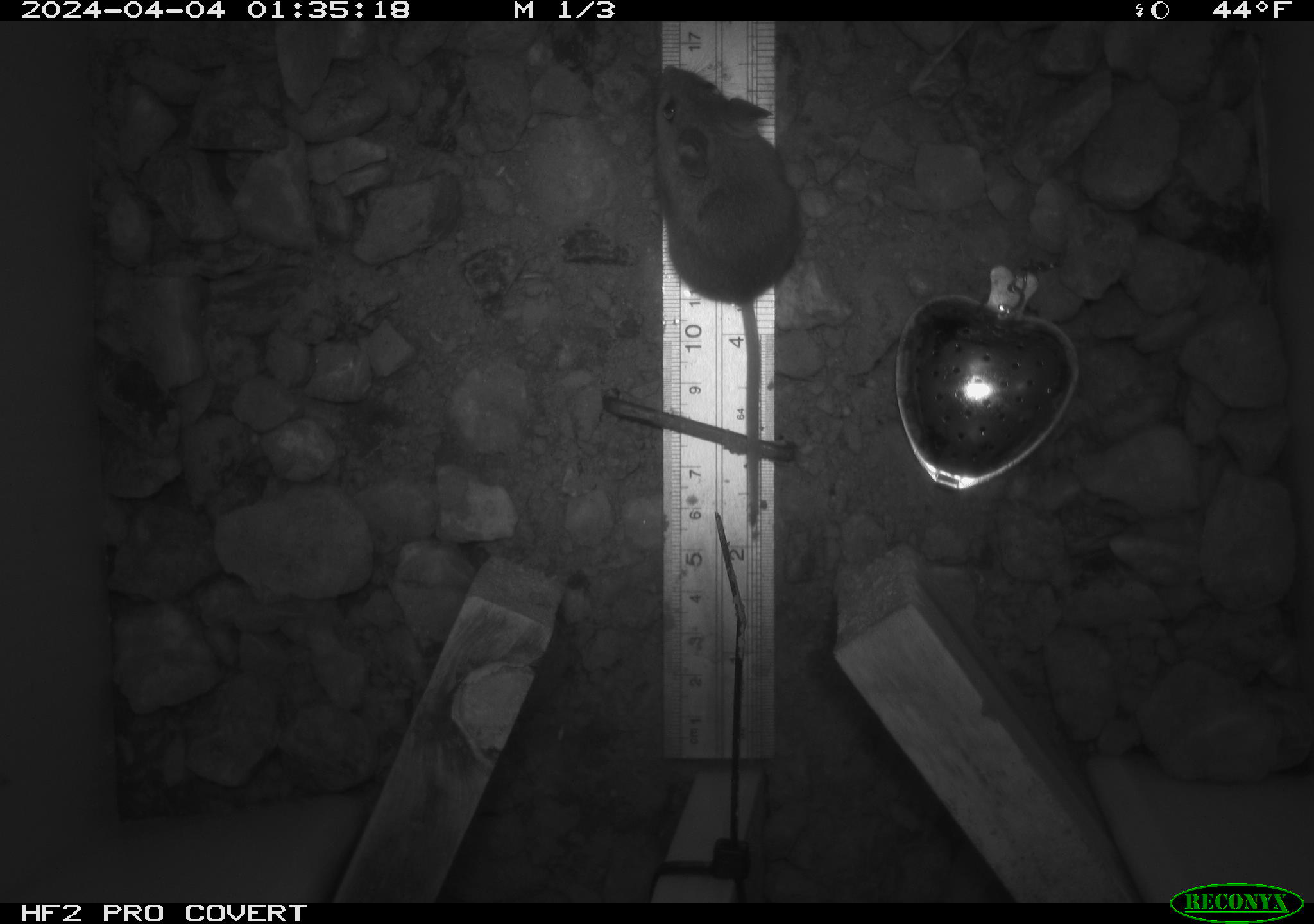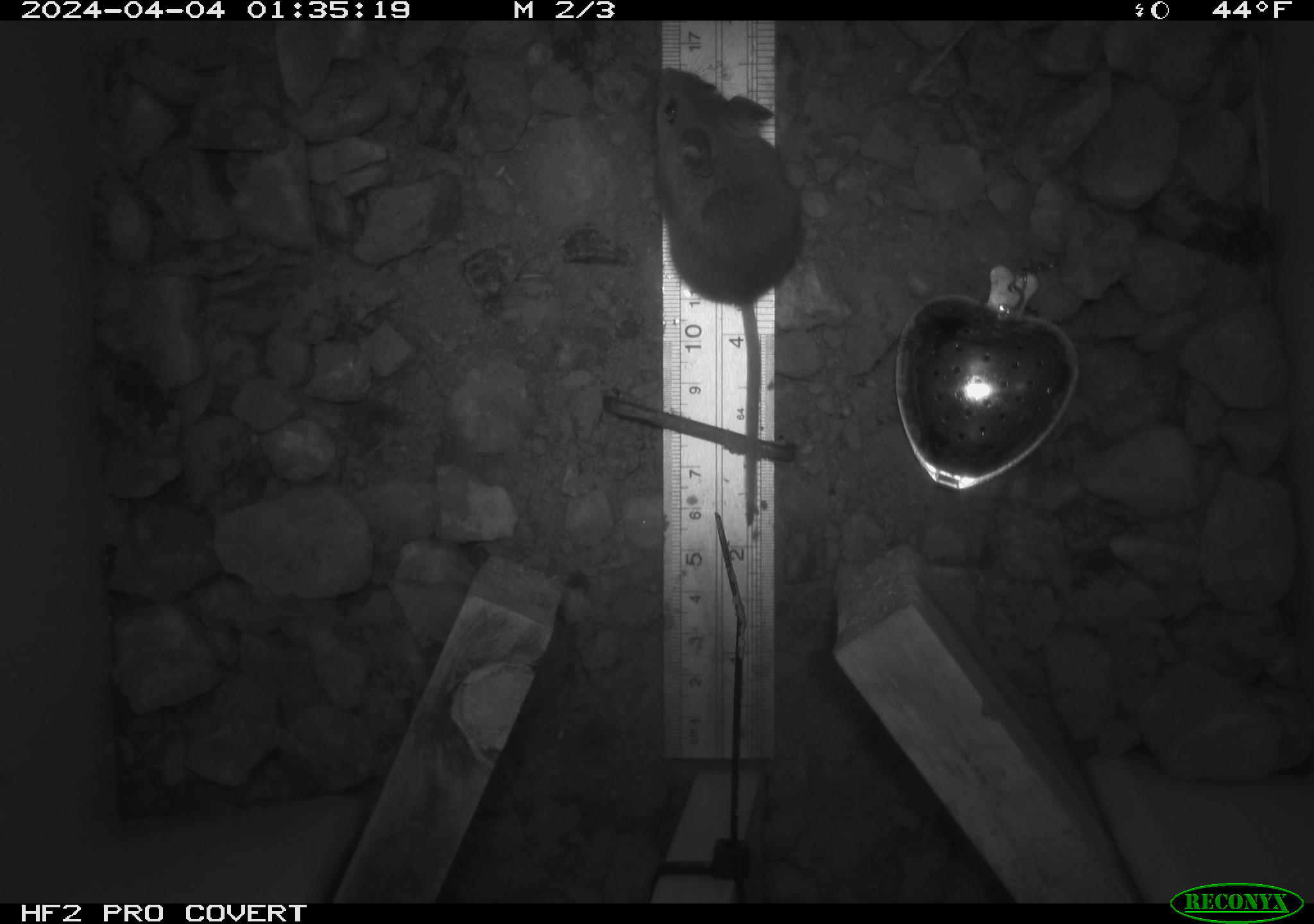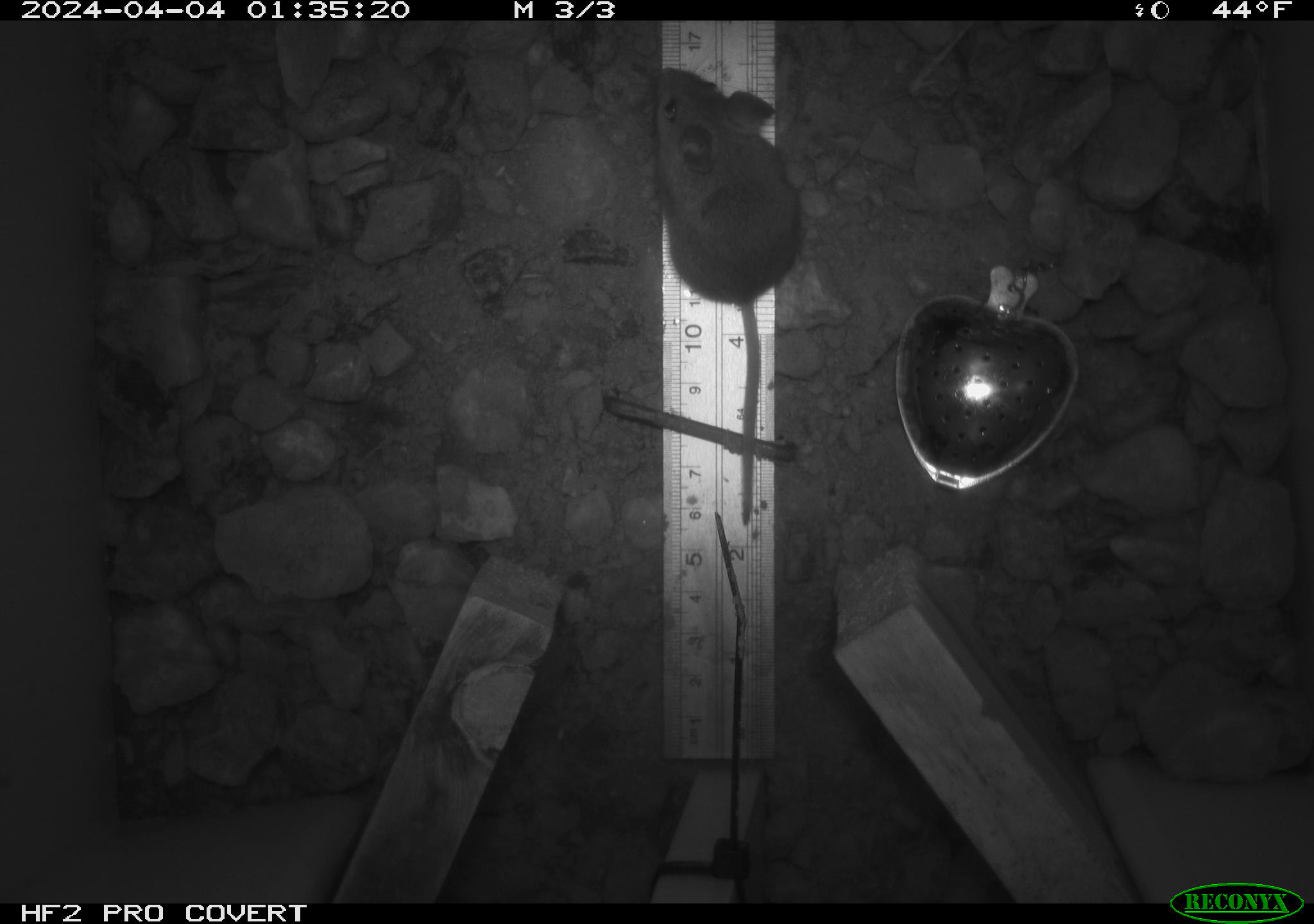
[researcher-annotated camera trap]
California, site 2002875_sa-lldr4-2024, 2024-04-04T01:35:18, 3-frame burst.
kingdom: Animalia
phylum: Chordata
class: Mammalia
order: Rodentia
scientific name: Rodentia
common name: mouse species